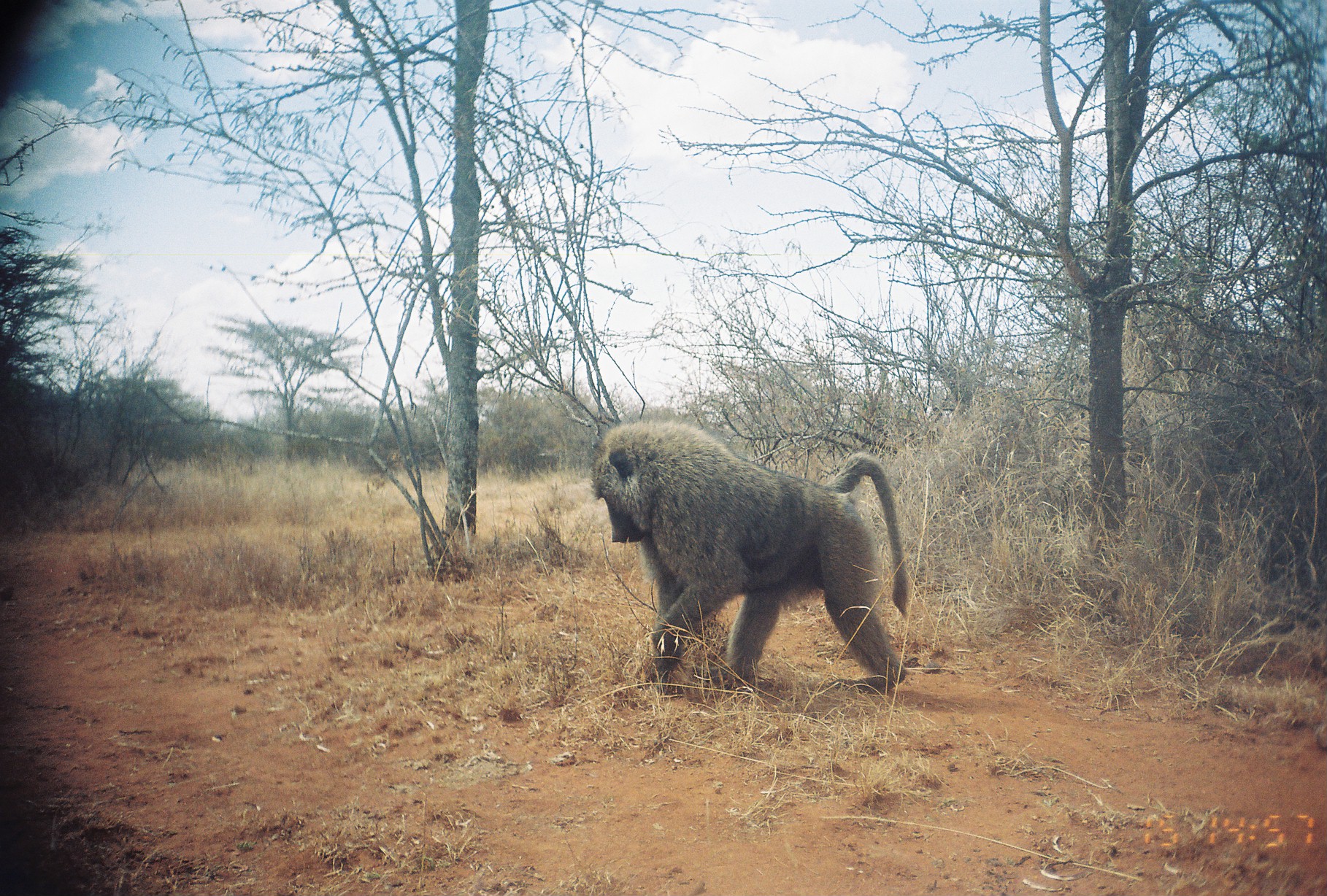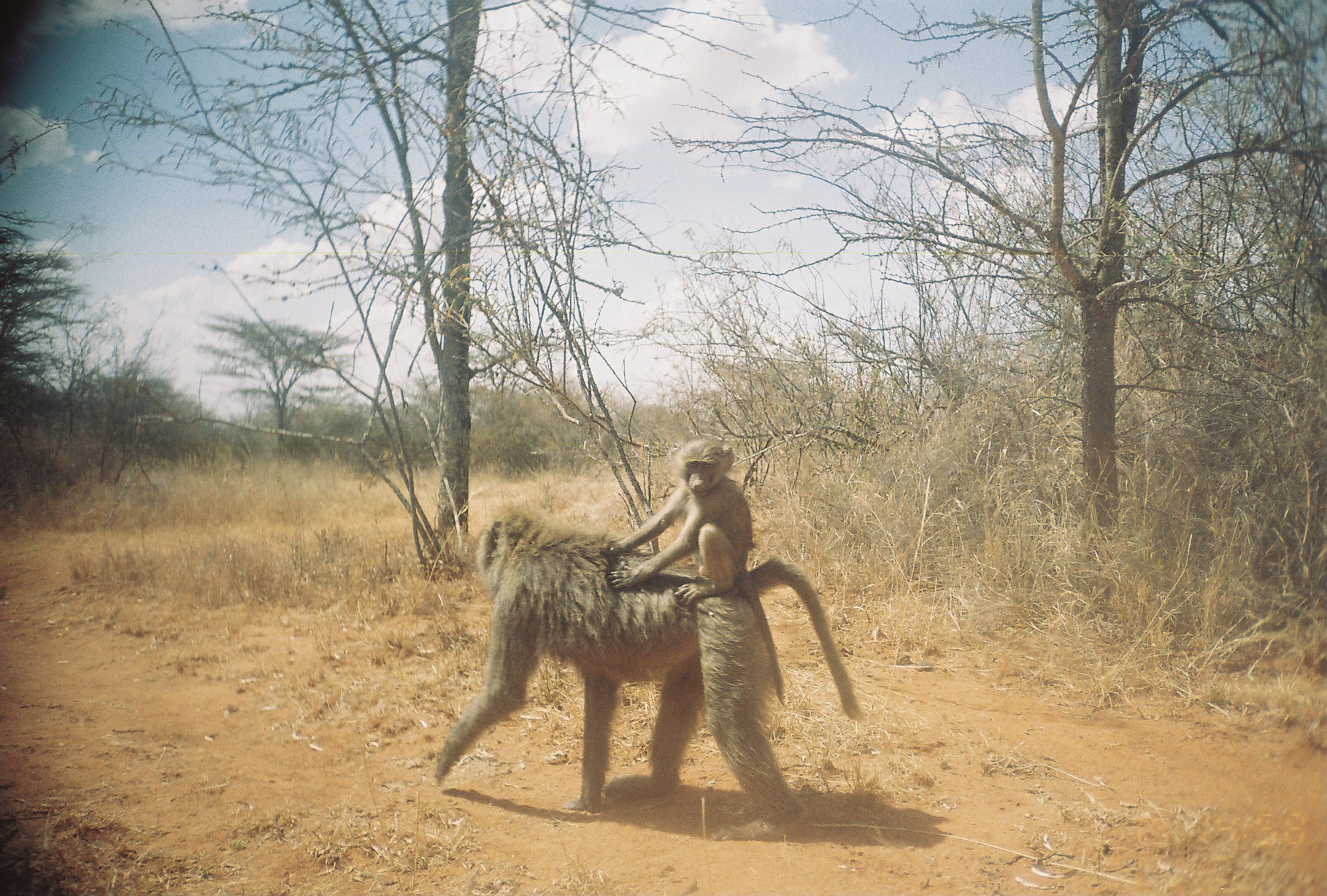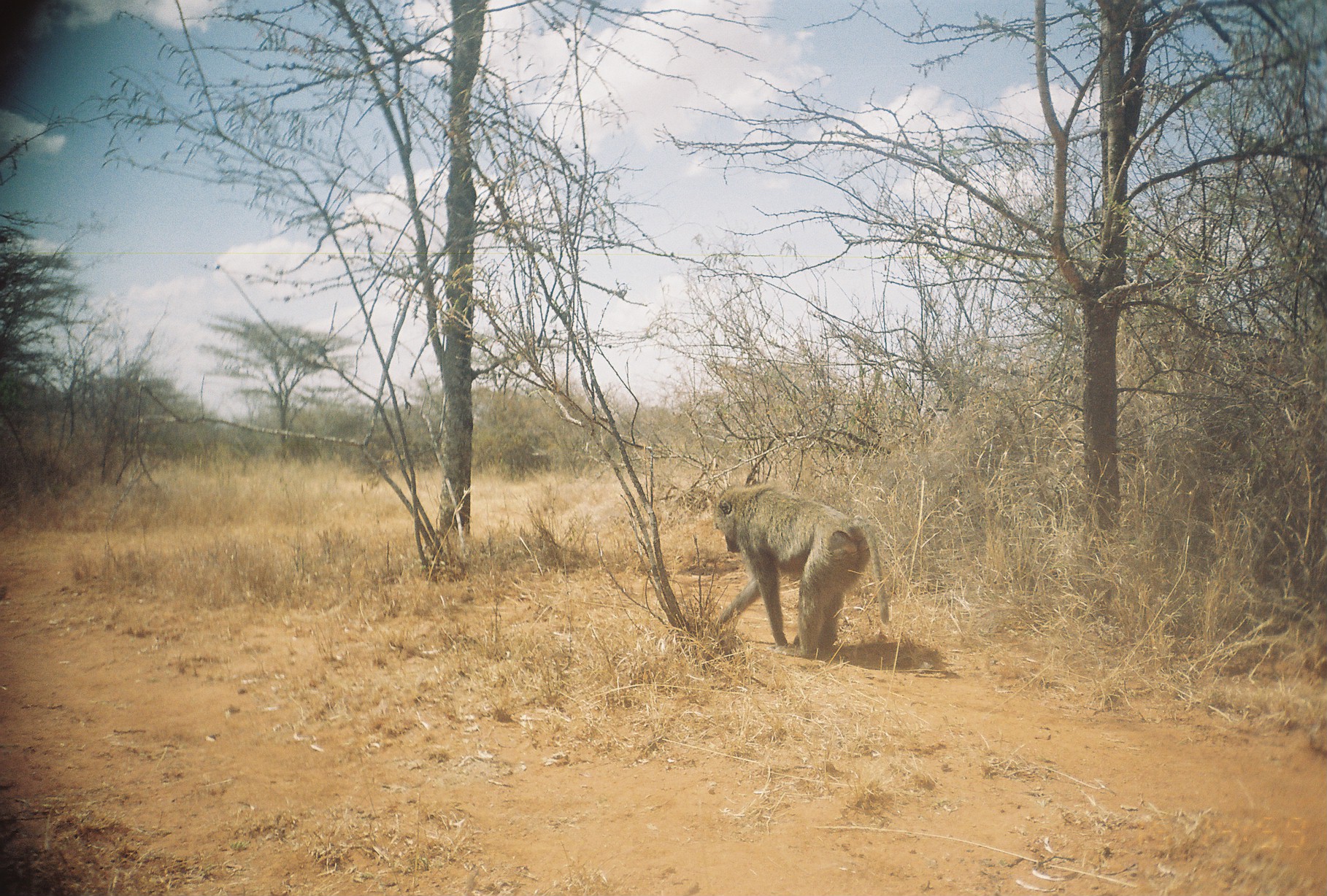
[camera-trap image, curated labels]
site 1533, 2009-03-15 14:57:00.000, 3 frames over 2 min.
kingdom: Animalia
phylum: Chordata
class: Mammalia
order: Primates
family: Cercopithecidae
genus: Papio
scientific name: Papio anubis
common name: olive baboon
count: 1